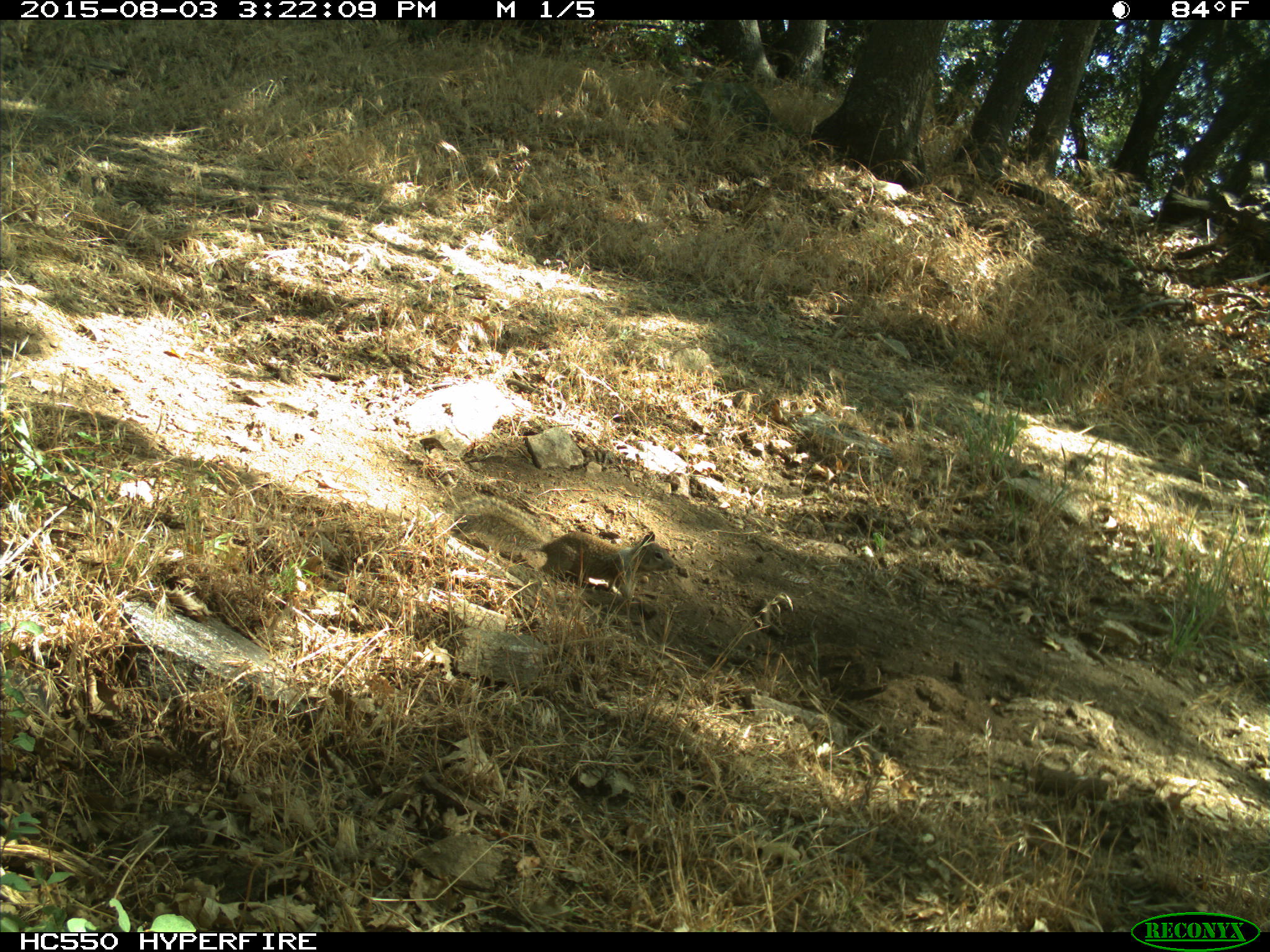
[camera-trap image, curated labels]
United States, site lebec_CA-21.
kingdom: Animalia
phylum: Chordata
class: Mammalia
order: Rodentia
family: Sciuridae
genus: Otospermophilus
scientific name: Otospermophilus beecheyi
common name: california ground squirrel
Otospermophilus beecheyi (california ground squirrel).